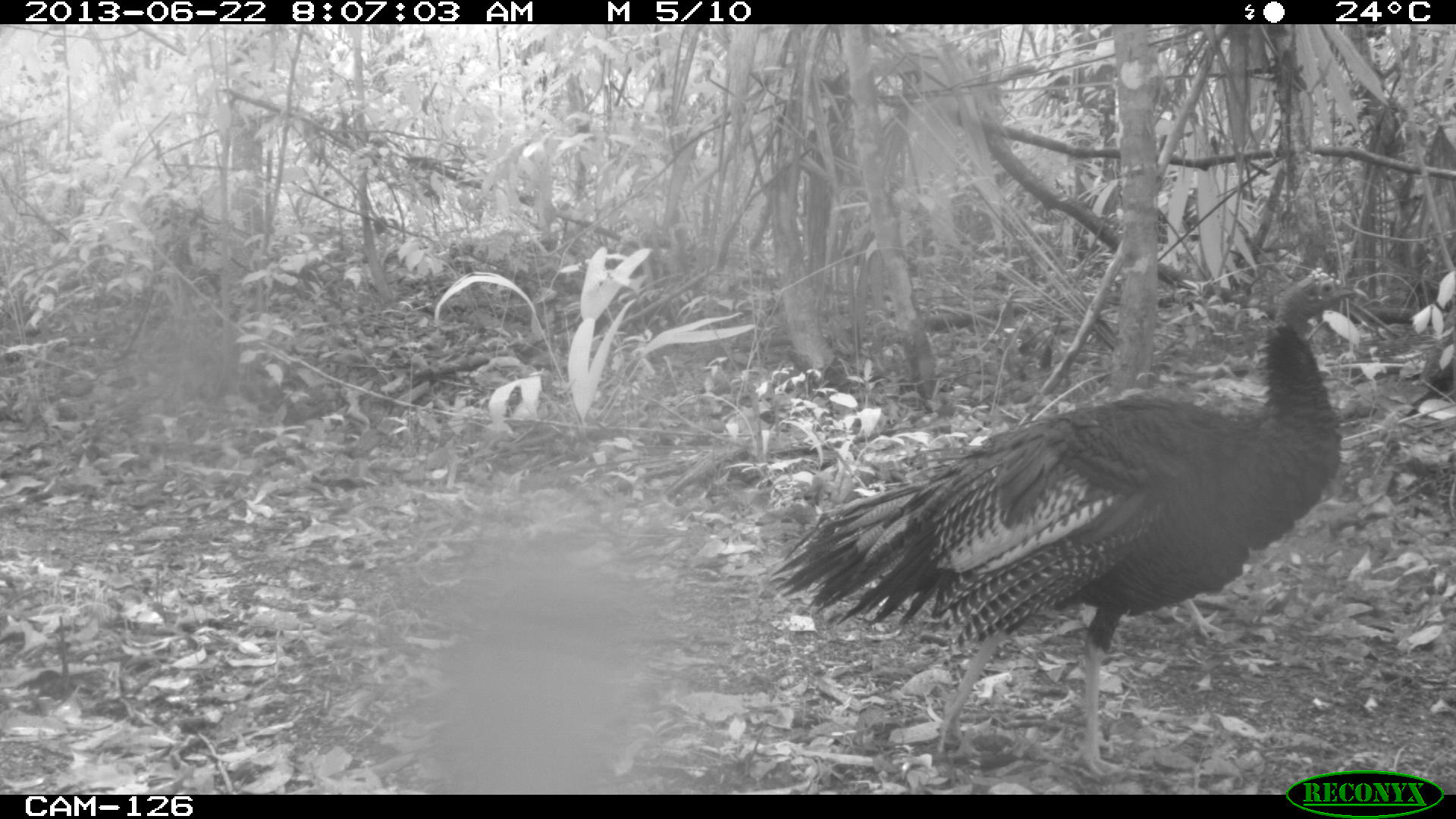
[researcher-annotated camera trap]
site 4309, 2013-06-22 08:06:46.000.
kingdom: Animalia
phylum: Chordata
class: Aves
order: Galliformes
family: Phasianidae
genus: Meleagris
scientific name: Meleagris ocellata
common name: ocellated turkey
Meleagris ocellata (ocellated turkey), count 2.